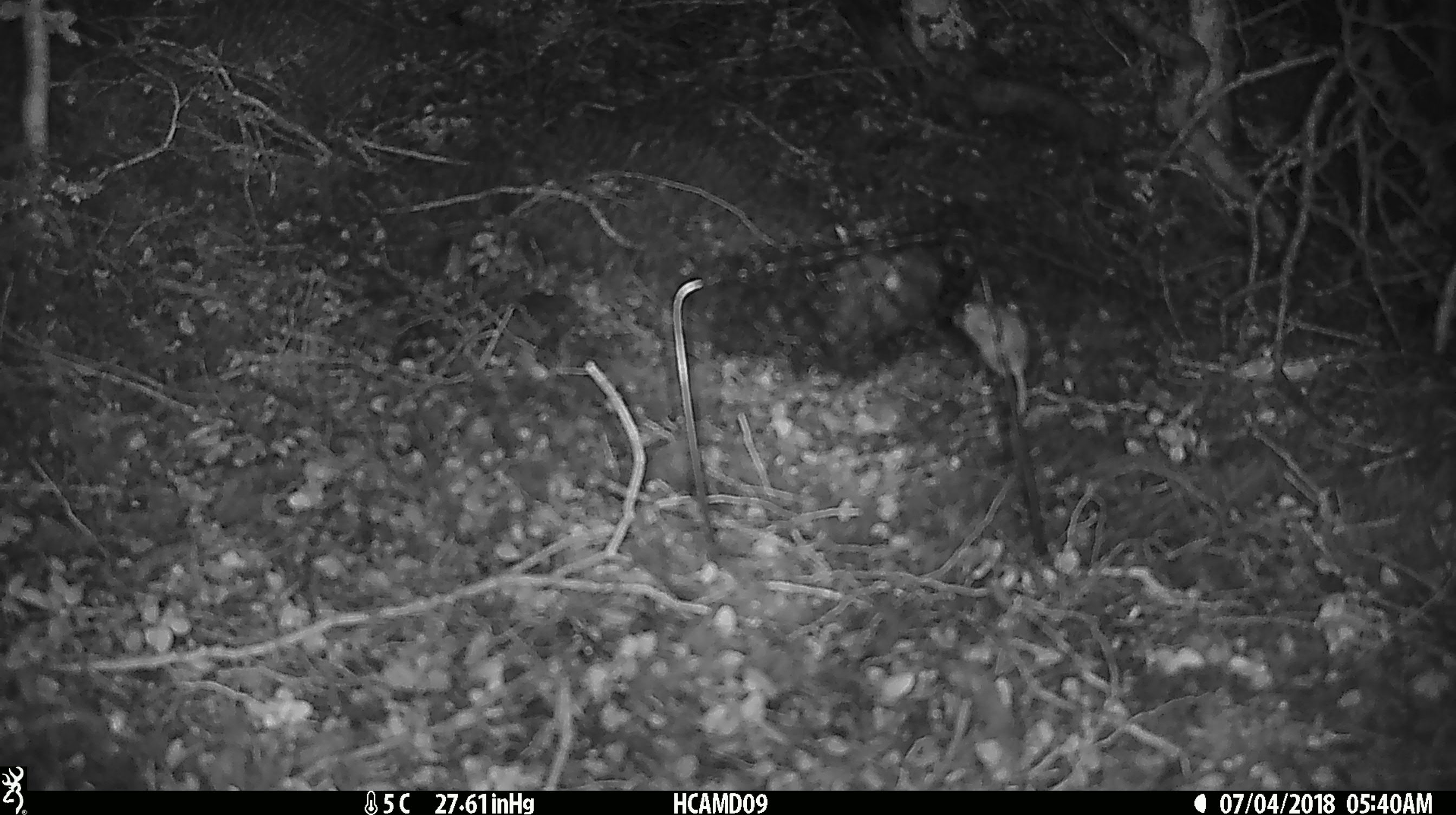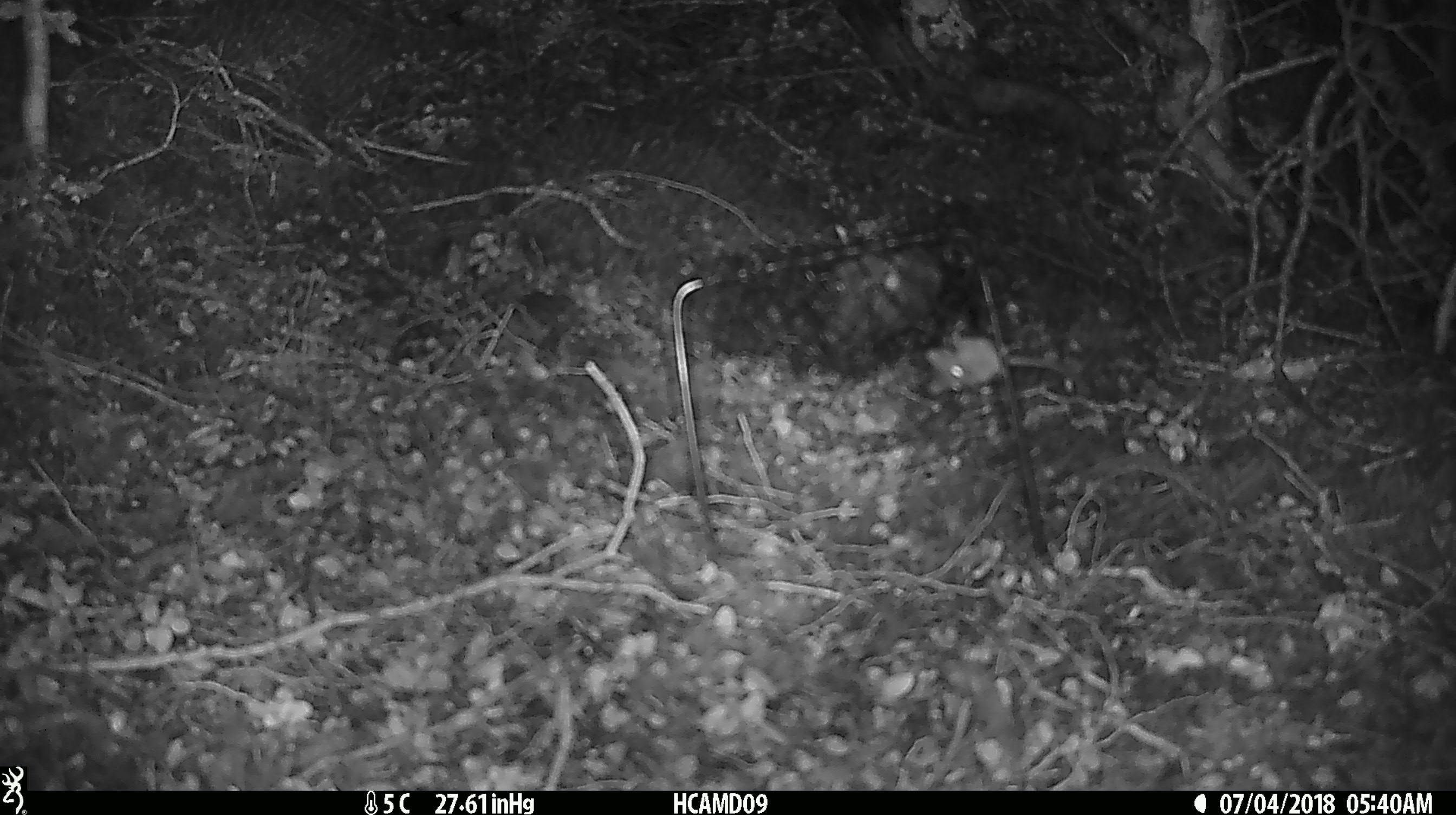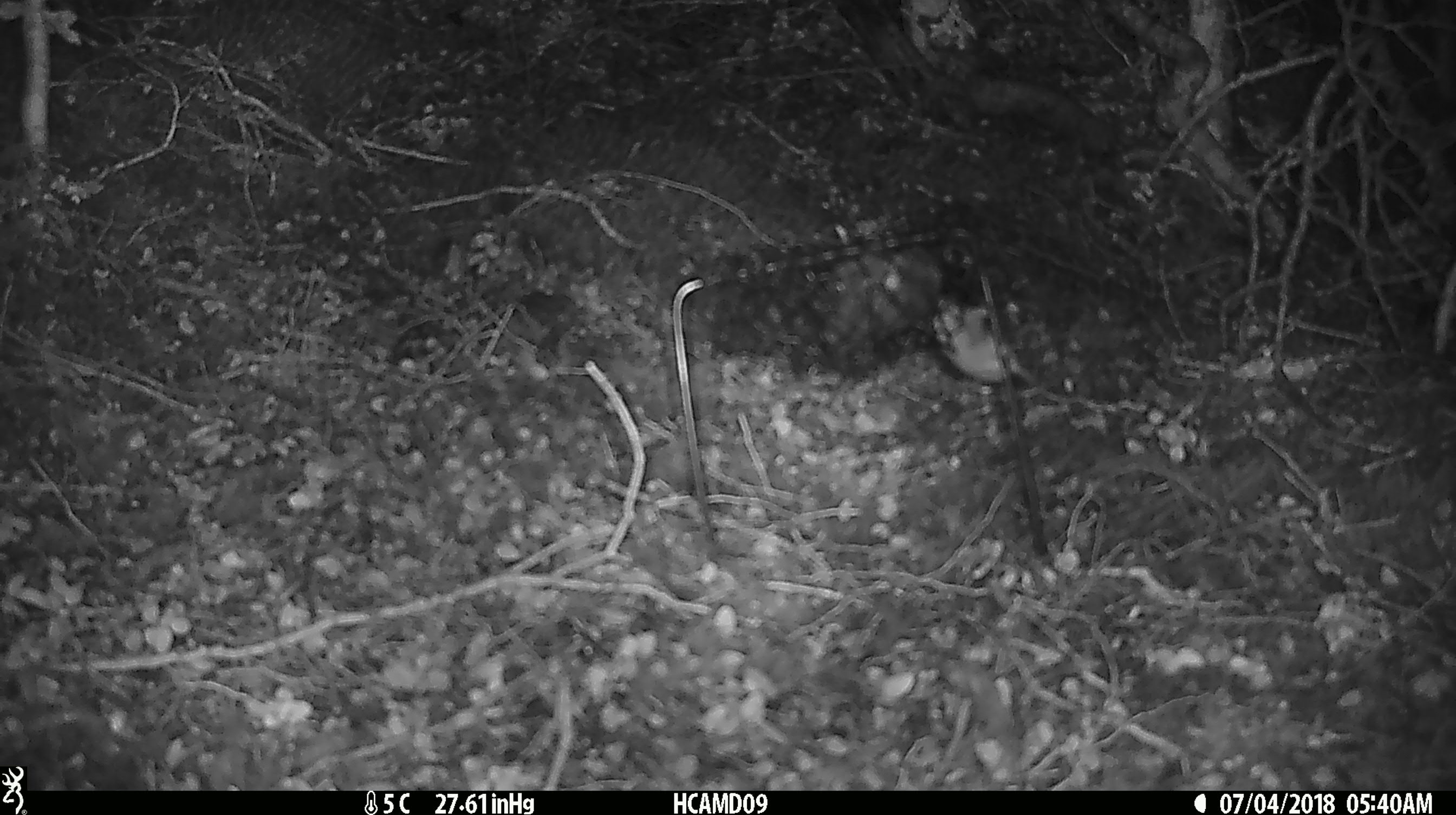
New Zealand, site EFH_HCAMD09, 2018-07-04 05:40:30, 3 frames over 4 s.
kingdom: Animalia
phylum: Chordata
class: Mammalia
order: Rodentia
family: Muridae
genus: Mus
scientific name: Mus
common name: mouse